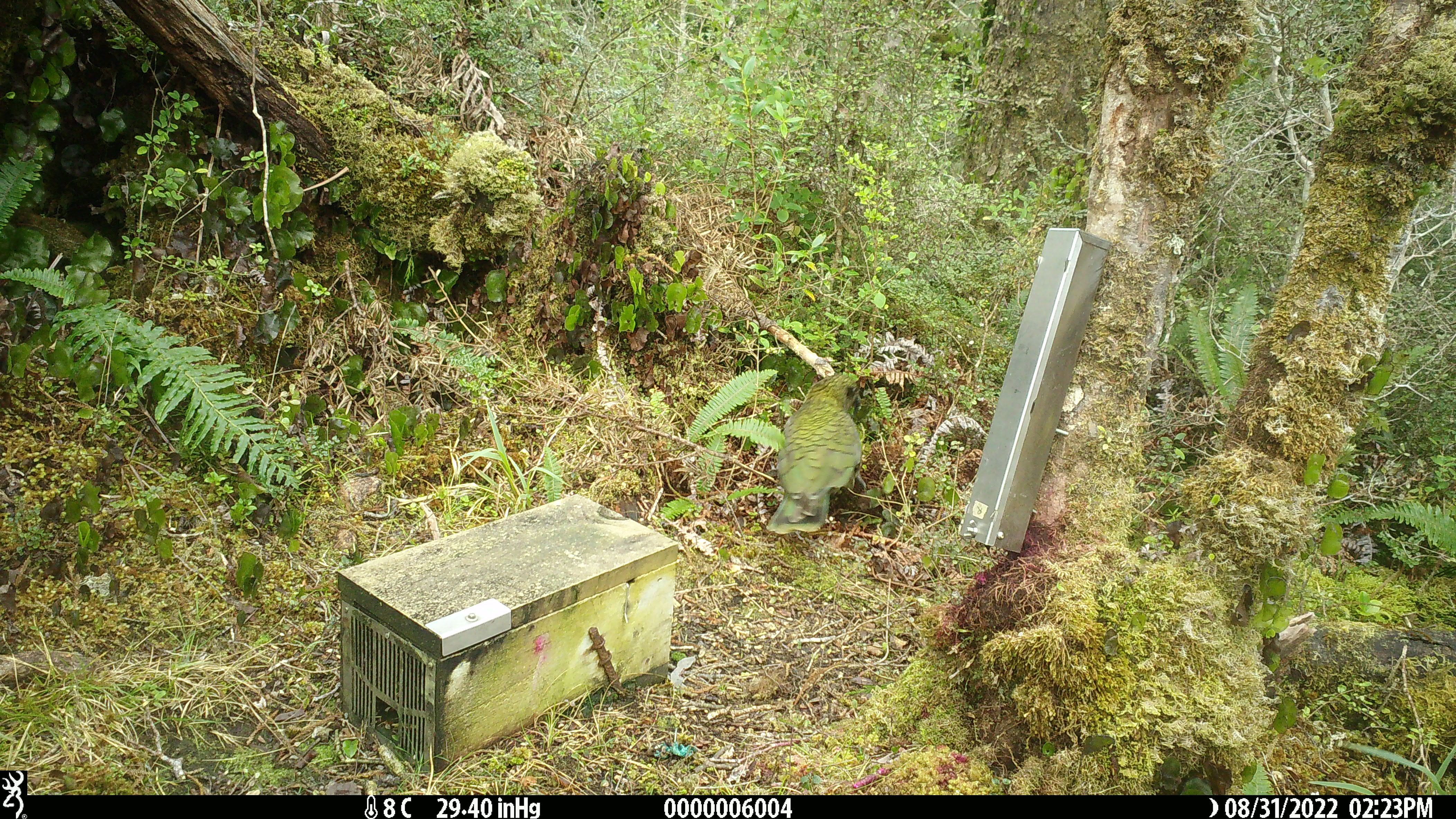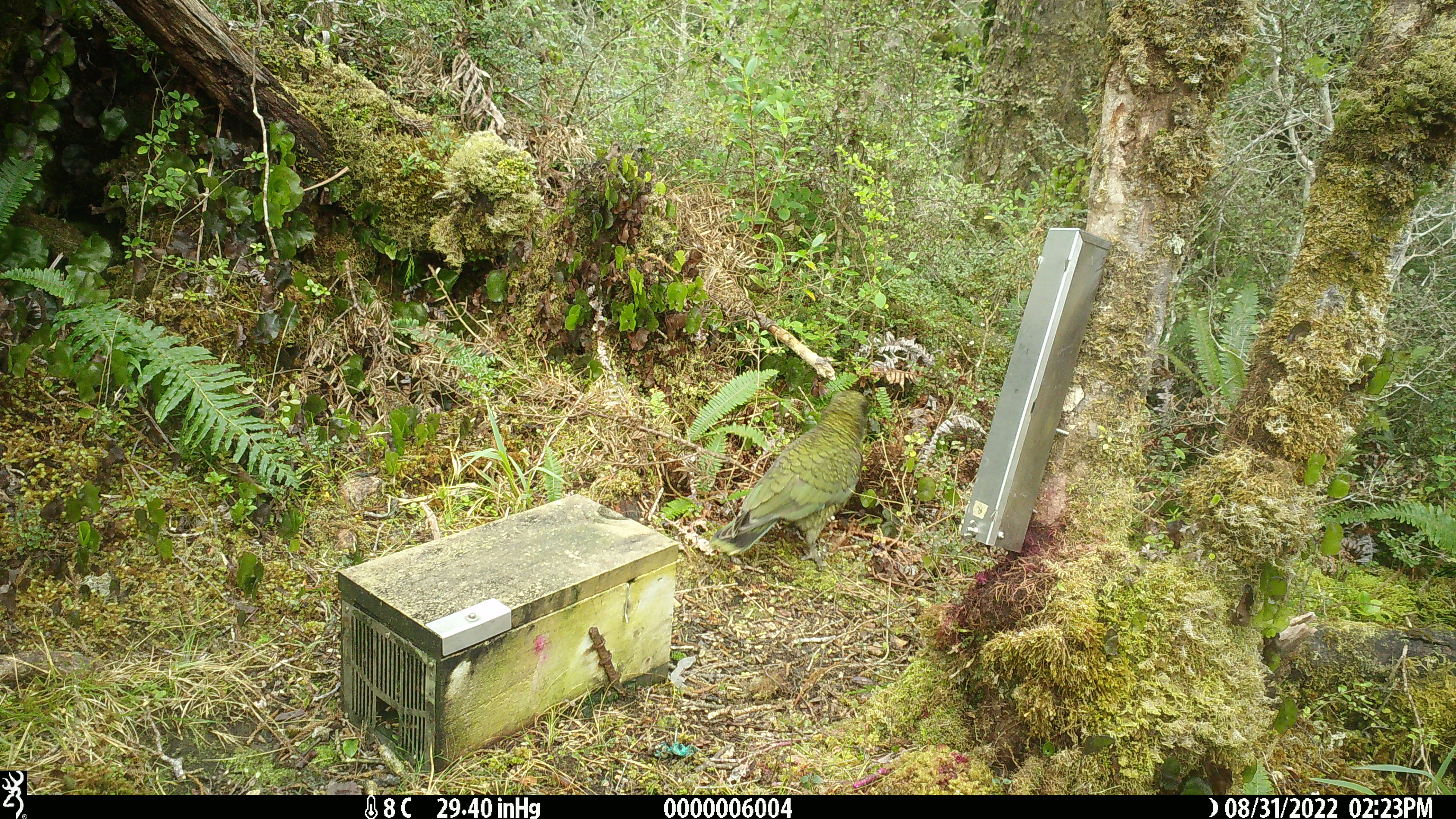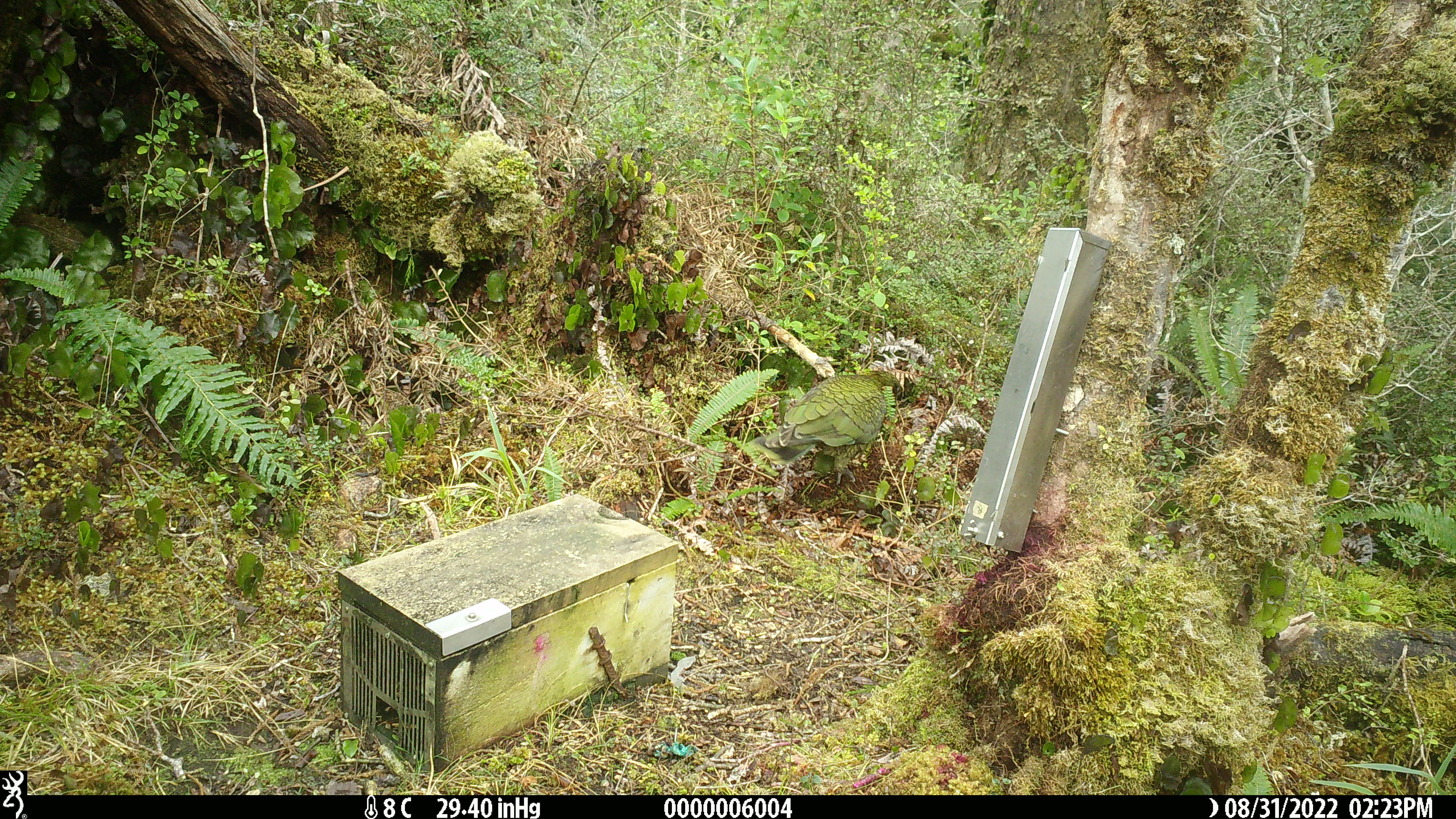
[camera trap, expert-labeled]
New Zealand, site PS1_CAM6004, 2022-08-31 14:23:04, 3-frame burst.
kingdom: Animalia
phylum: Chordata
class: Aves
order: Psittaciformes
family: Strigopidae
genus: Nestor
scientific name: Nestor notabilis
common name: kea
Kea (Nestor notabilis).